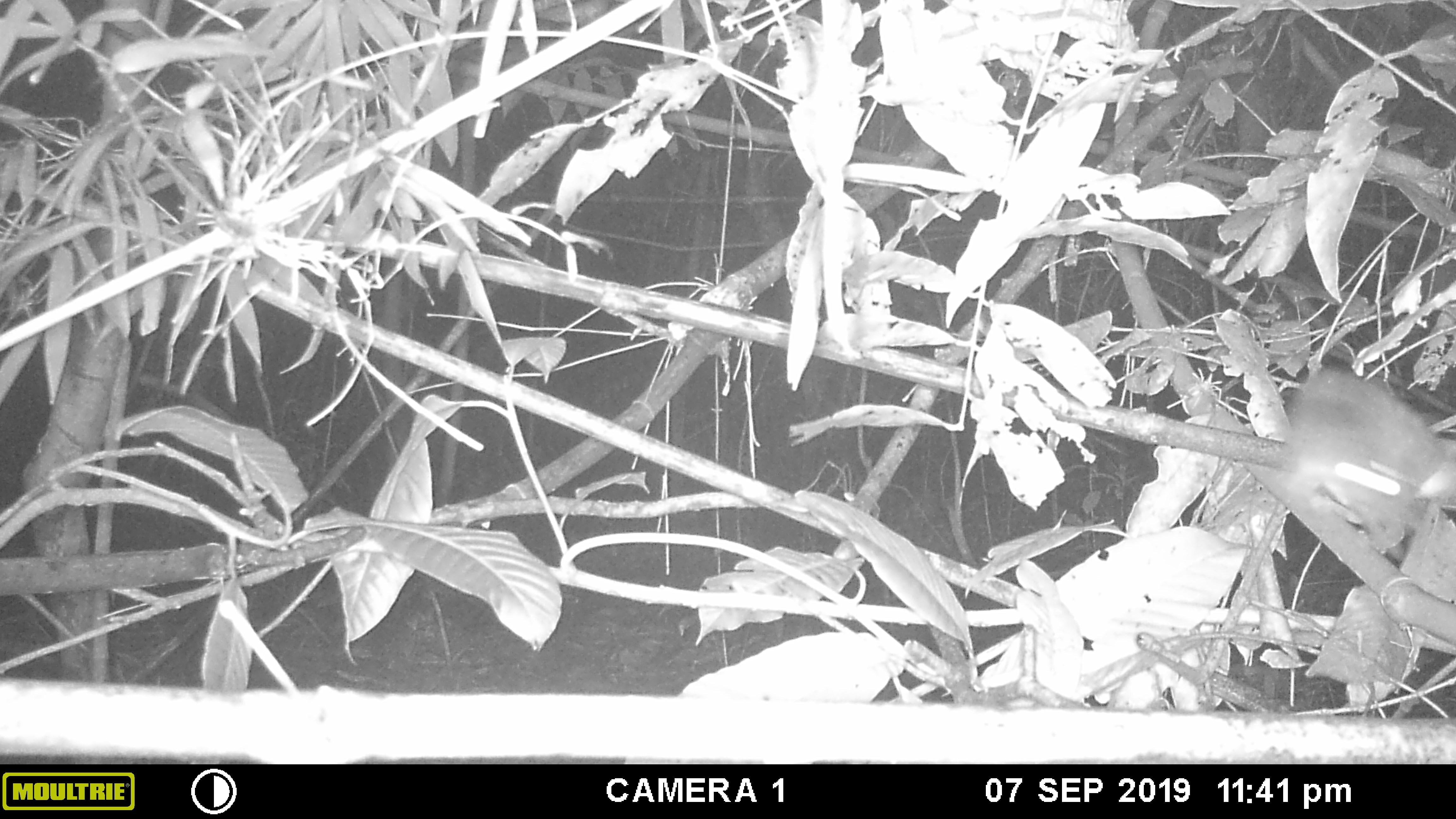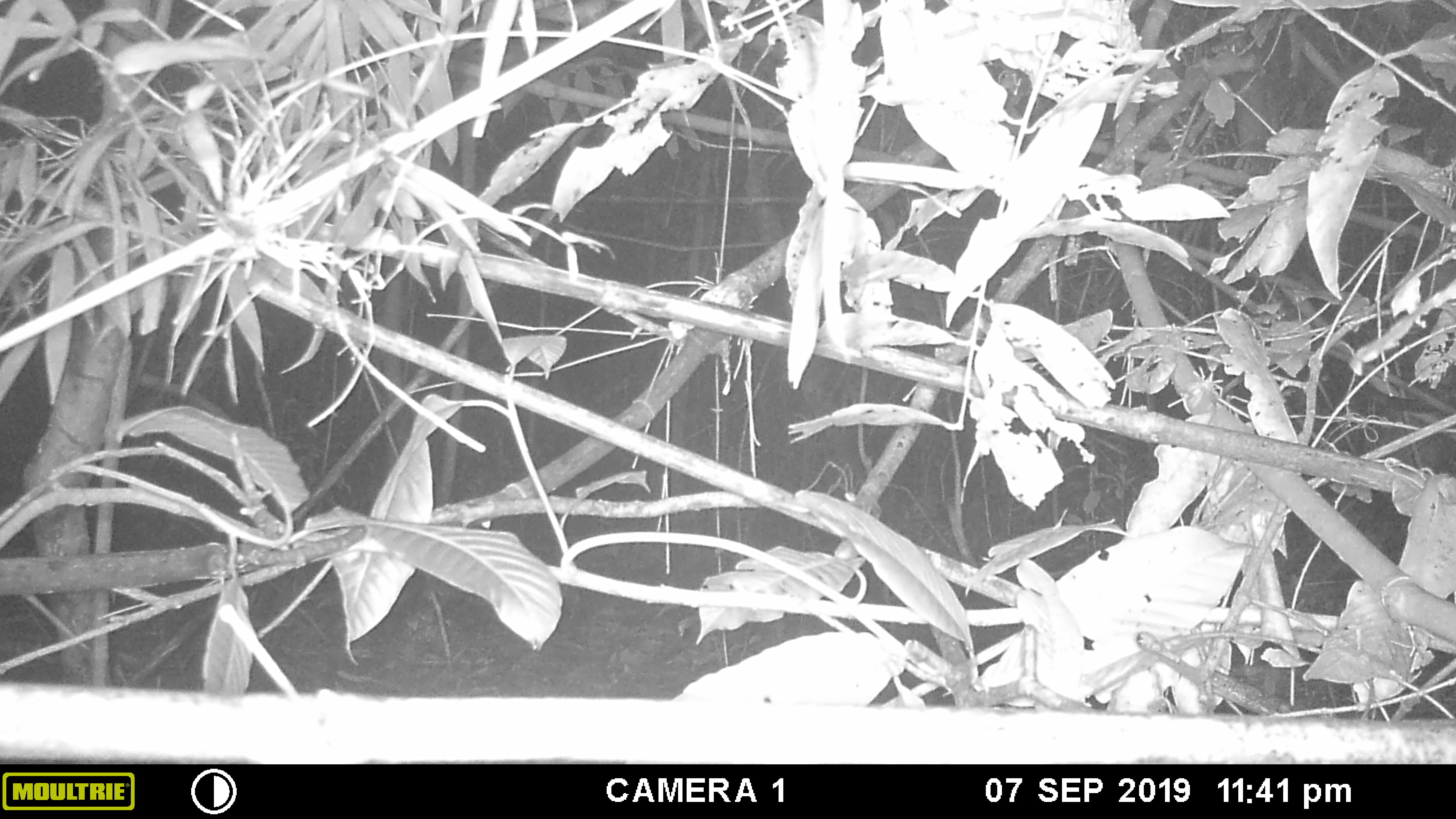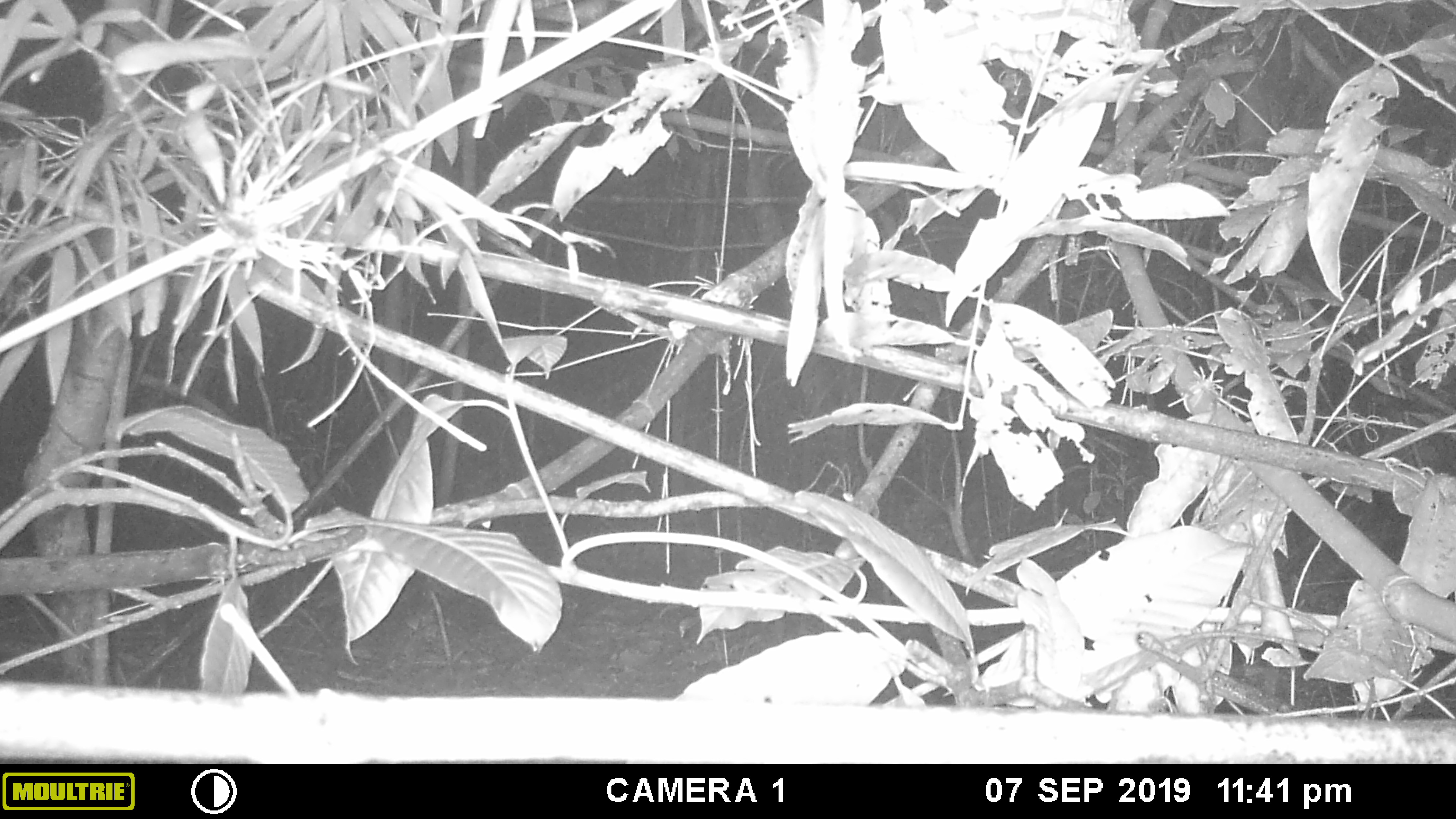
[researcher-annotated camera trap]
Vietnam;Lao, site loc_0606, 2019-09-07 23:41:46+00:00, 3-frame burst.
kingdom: Animalia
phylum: Chordata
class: Mammalia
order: Rodentia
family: Muridae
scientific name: Muridae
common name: old-world mice and rats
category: unidentified murid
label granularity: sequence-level